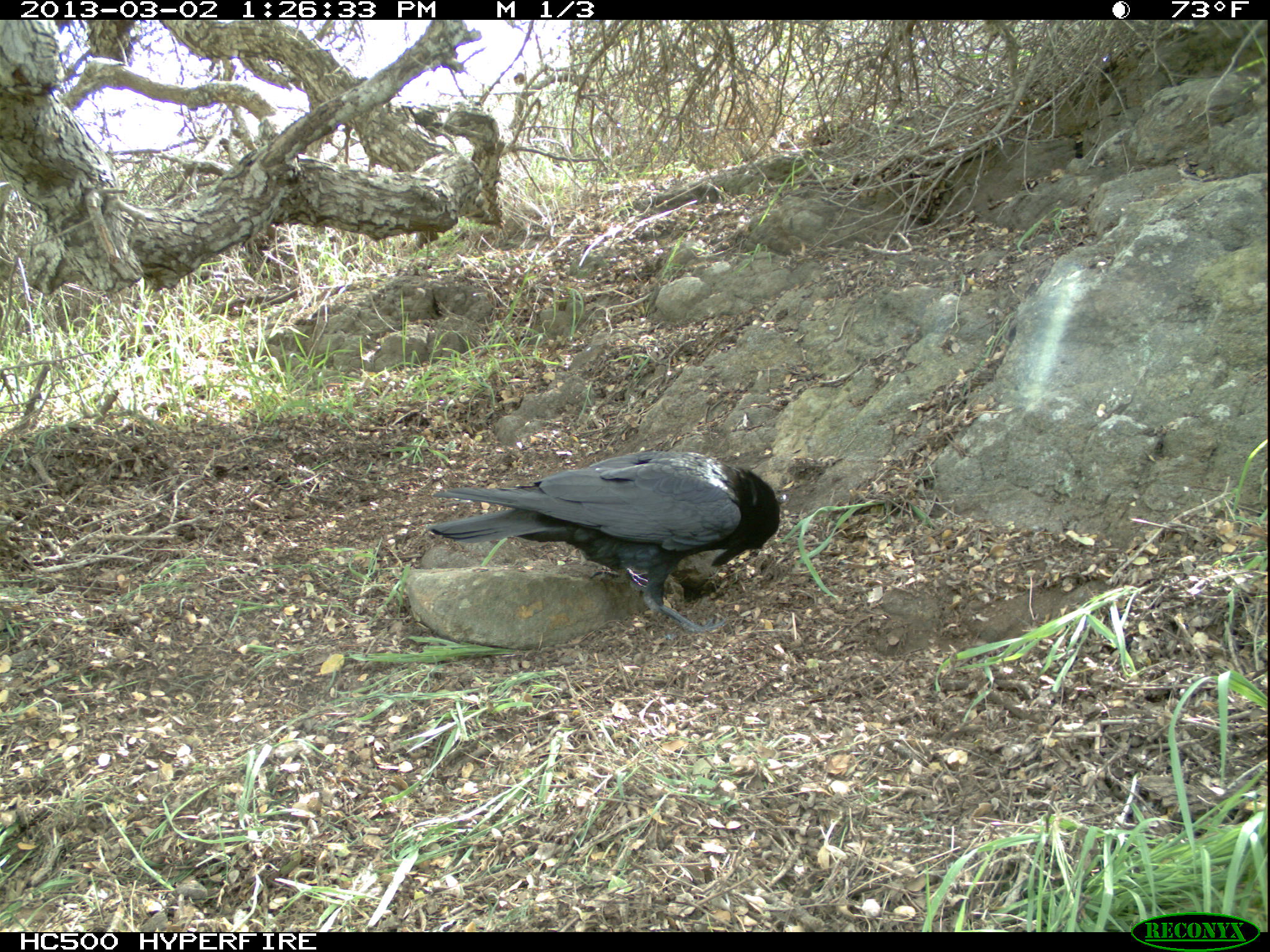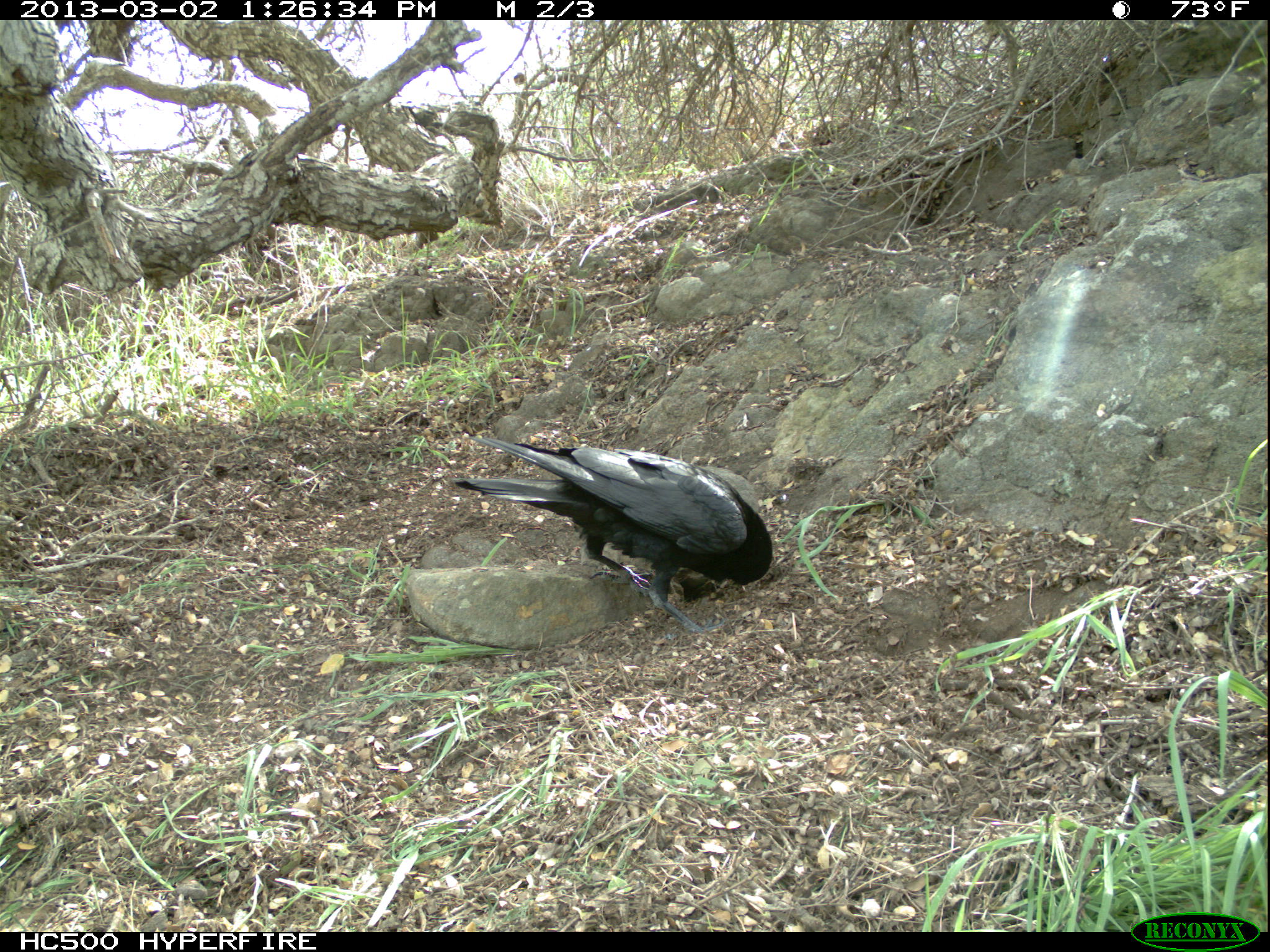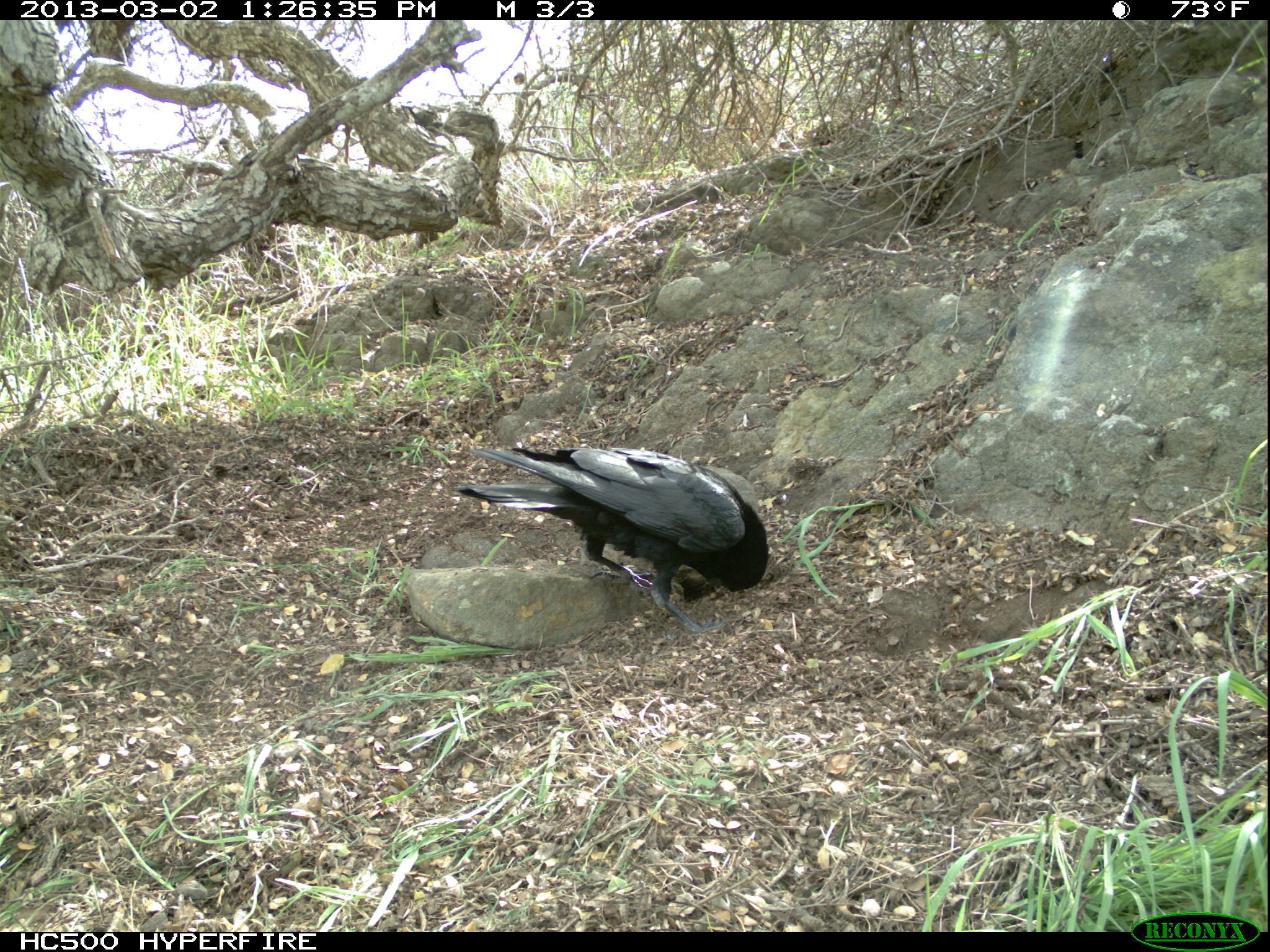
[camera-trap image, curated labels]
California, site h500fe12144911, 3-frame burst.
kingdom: Animalia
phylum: Chordata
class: Aves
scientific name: Aves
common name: bird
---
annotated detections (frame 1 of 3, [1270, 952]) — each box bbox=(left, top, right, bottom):
bird: bbox=(430, 449, 779, 634)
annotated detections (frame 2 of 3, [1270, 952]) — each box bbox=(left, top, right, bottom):
bird: bbox=(454, 437, 772, 633)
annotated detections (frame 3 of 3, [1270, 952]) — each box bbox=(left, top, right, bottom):
bird: bbox=(457, 446, 769, 639)